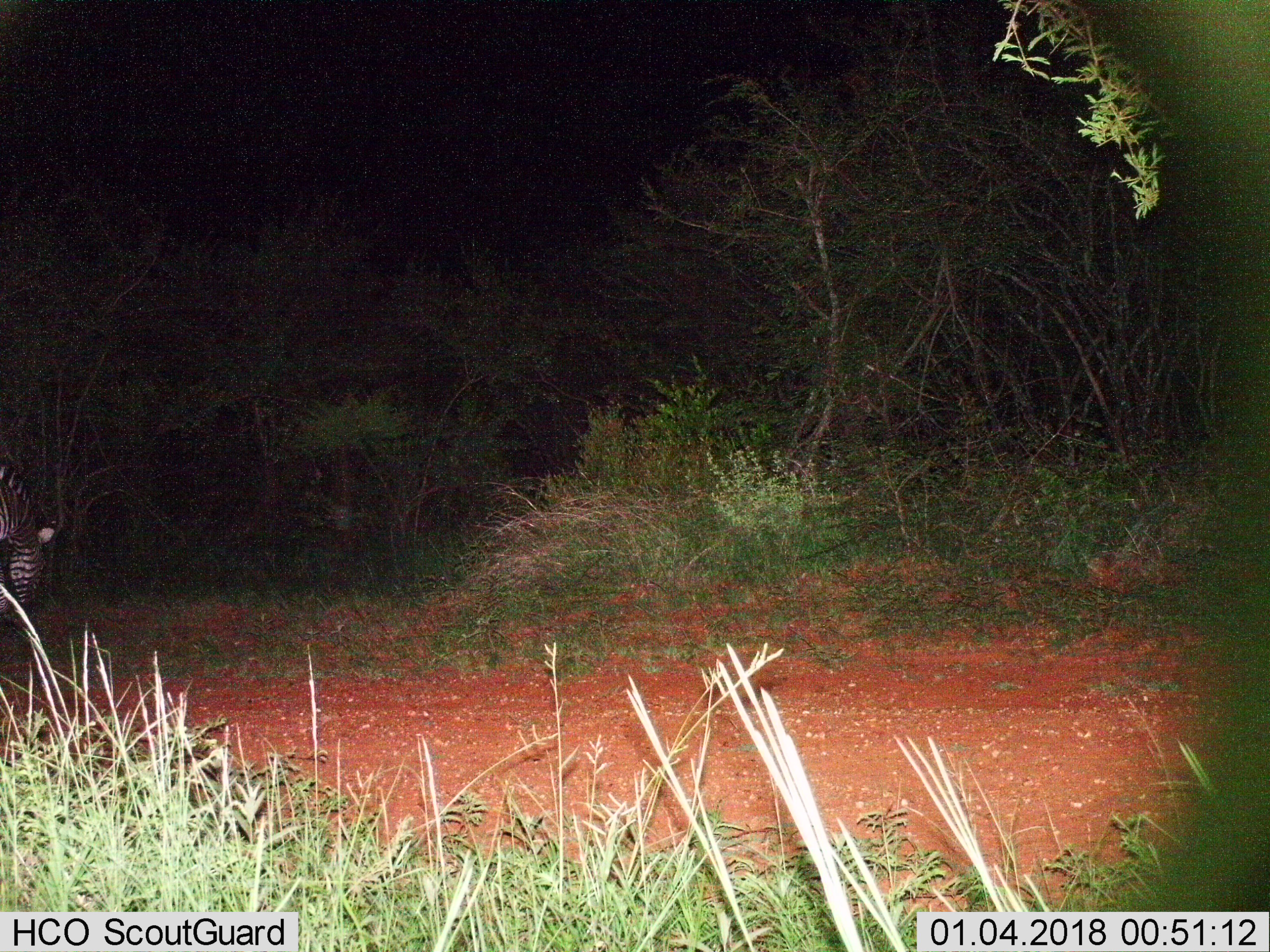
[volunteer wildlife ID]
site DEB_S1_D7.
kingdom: Animalia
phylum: Chordata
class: Mammalia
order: Perissodactyla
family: Equidae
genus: Equus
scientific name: Equus quagga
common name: plains zebra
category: zebraplains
Zebraplains (plains zebra) (Equus quagga), count 1. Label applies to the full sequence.